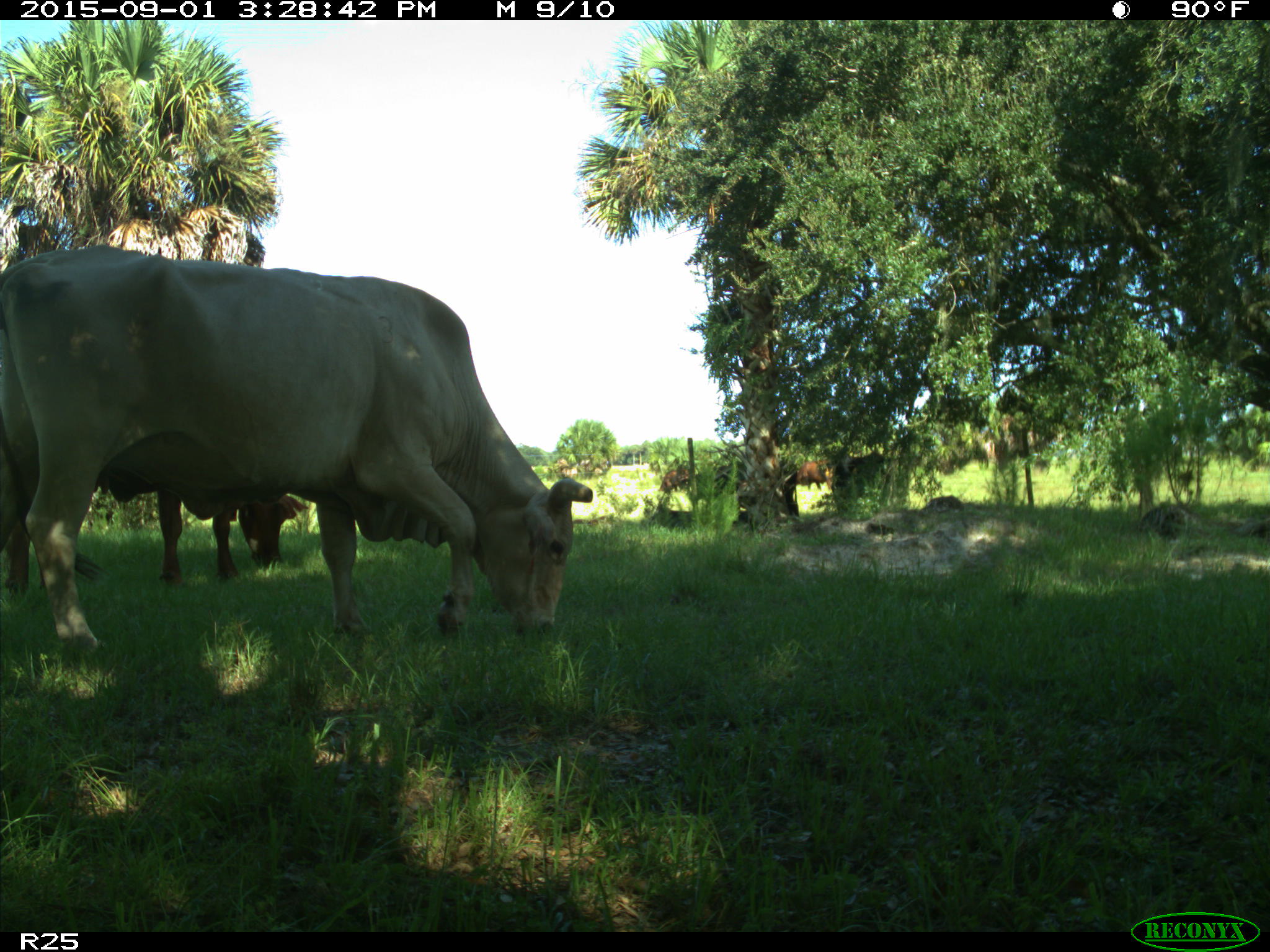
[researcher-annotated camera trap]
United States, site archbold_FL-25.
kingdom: Animalia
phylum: Chordata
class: Mammalia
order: Artiodactyla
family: Bovidae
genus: Bos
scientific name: Bos taurus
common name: domestic cow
Bos taurus (domestic cow).